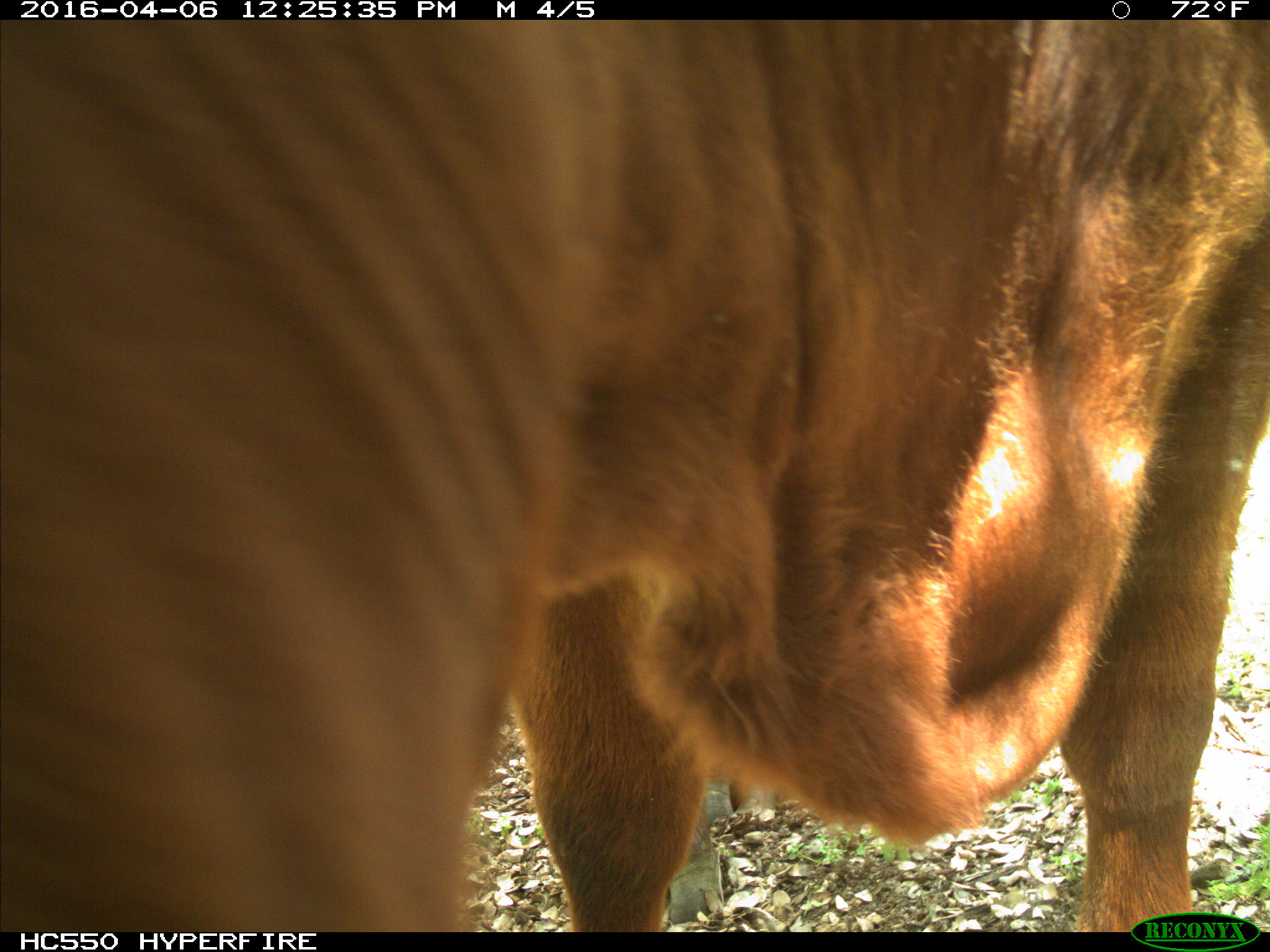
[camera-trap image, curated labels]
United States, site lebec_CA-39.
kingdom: Animalia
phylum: Chordata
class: Mammalia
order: Artiodactyla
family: Bovidae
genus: Bos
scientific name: Bos taurus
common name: domestic cow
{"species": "Bos taurus (domestic cow)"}